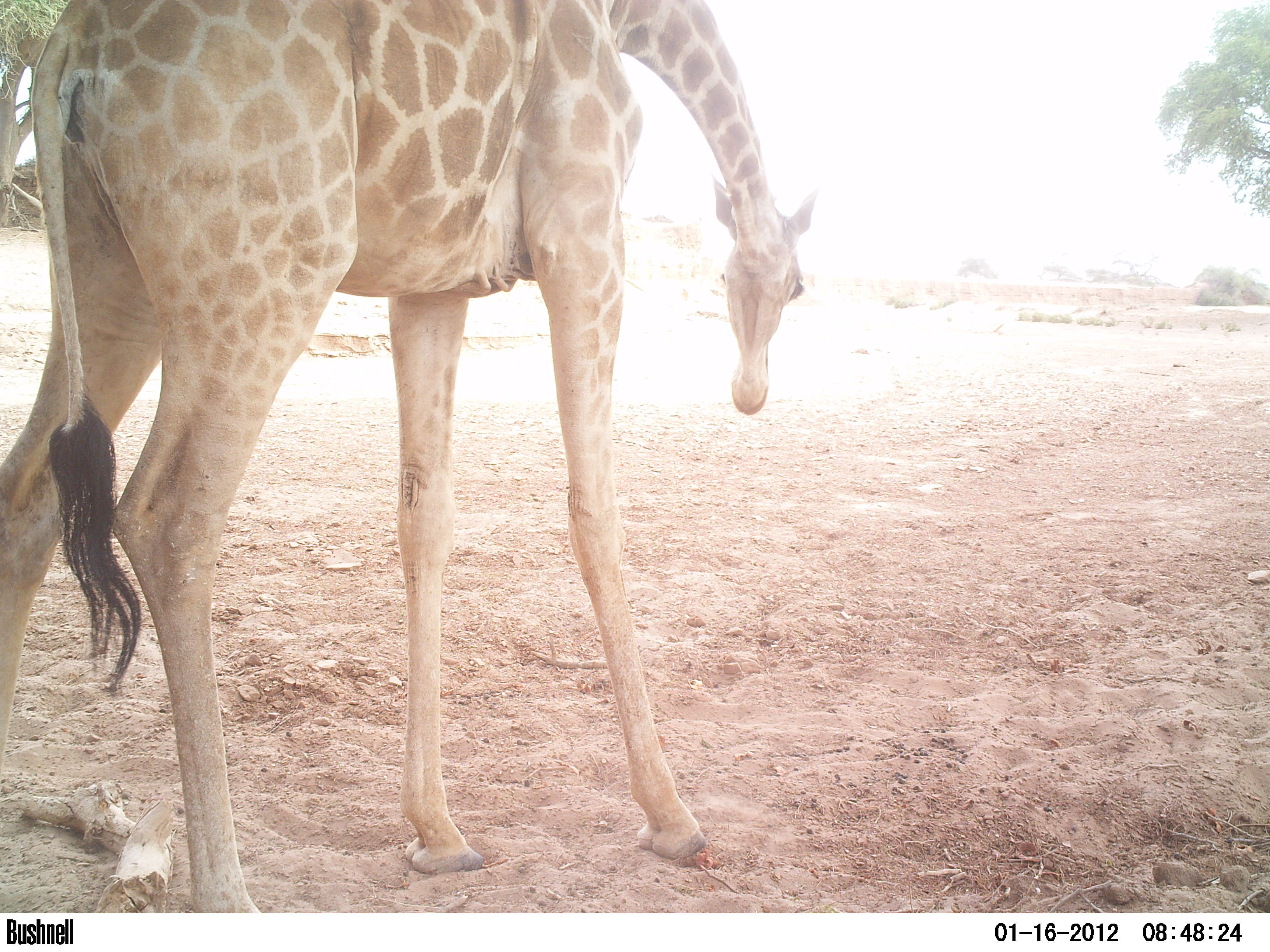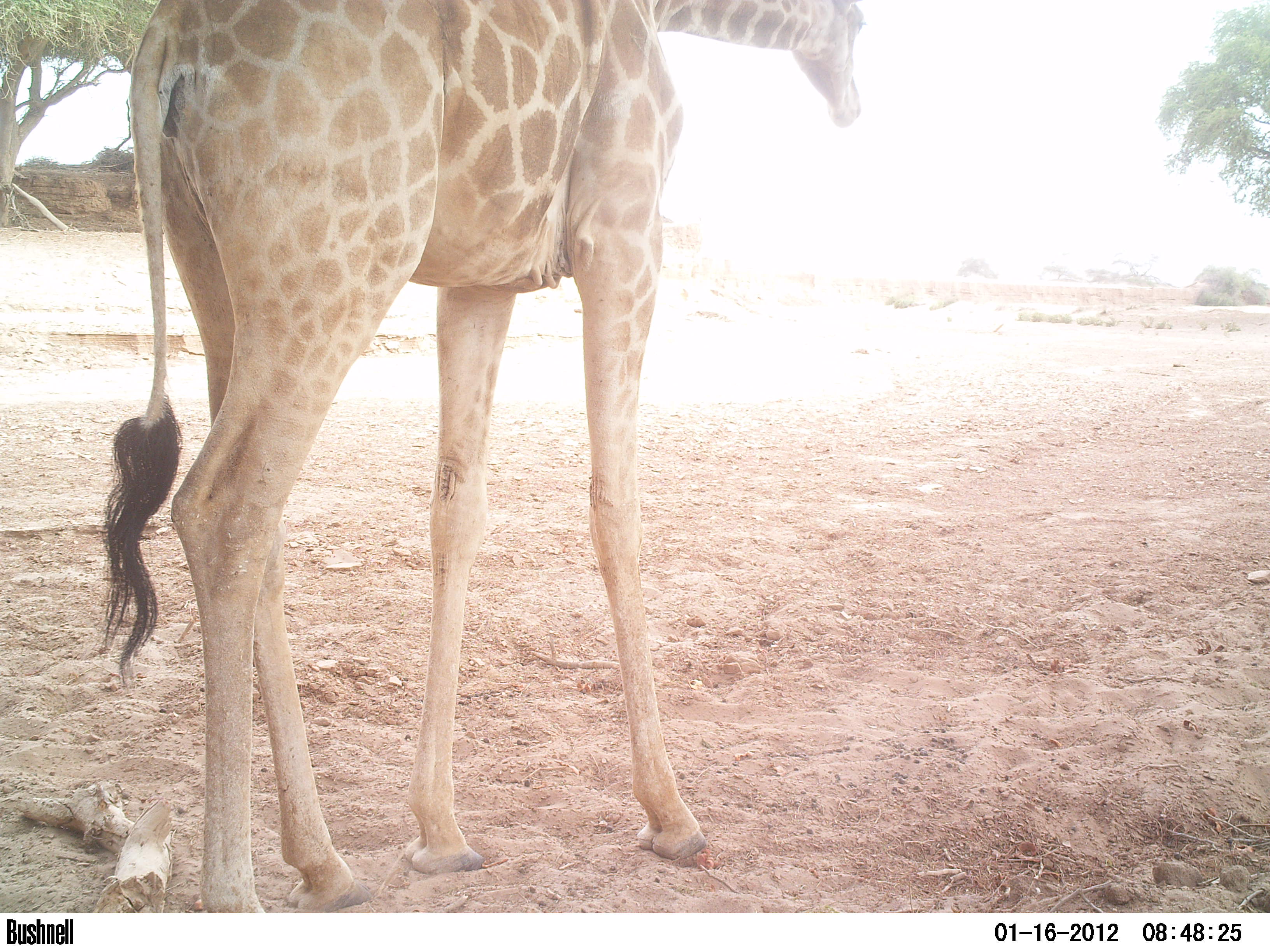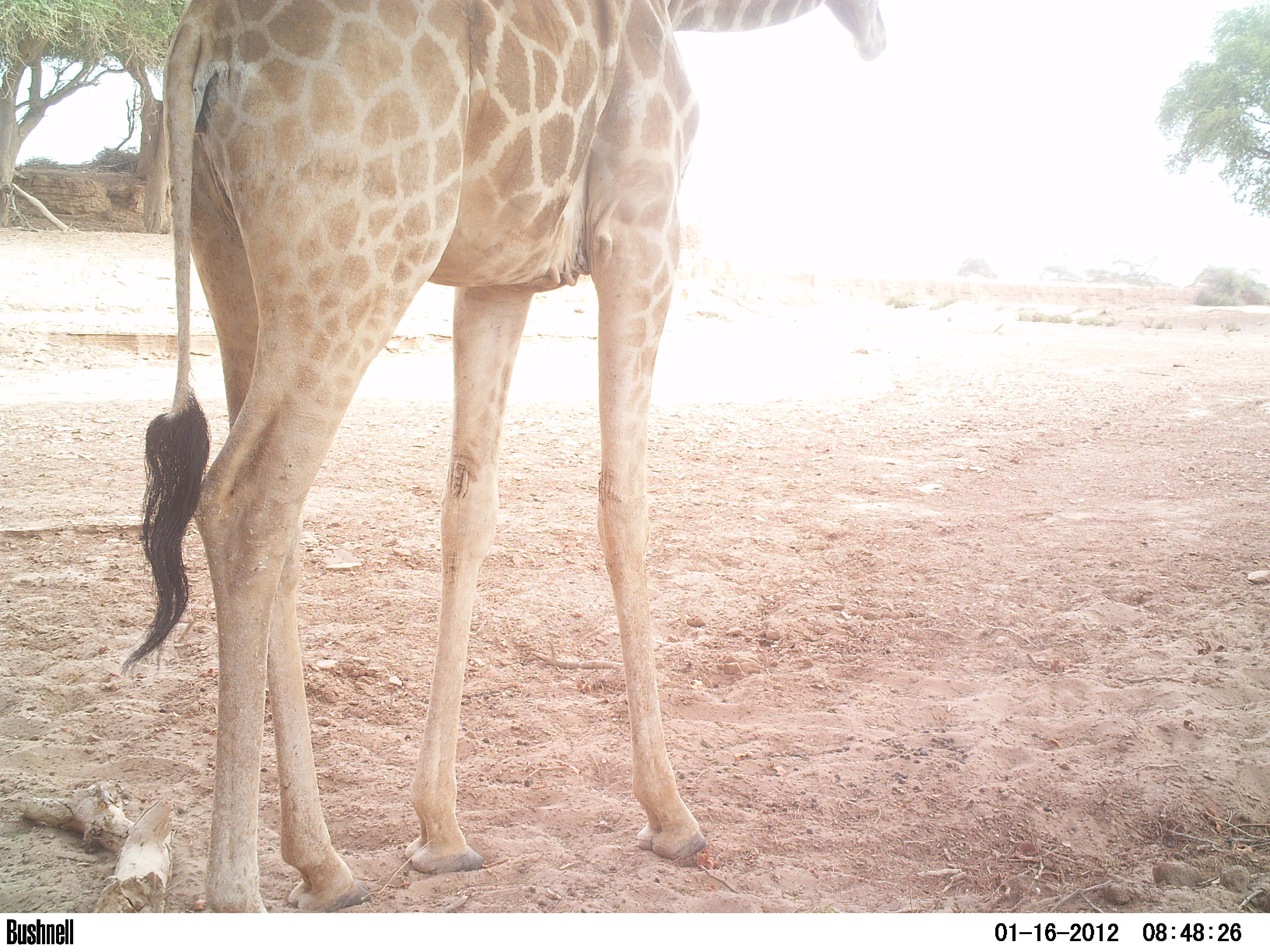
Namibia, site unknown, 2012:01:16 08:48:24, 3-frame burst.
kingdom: Animalia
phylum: Chordata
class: Mammalia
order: Artiodactyla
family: Giraffidae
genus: Giraffa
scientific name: Giraffa camelopardalis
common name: giraffe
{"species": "Giraffa camelopardalis (giraffe)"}